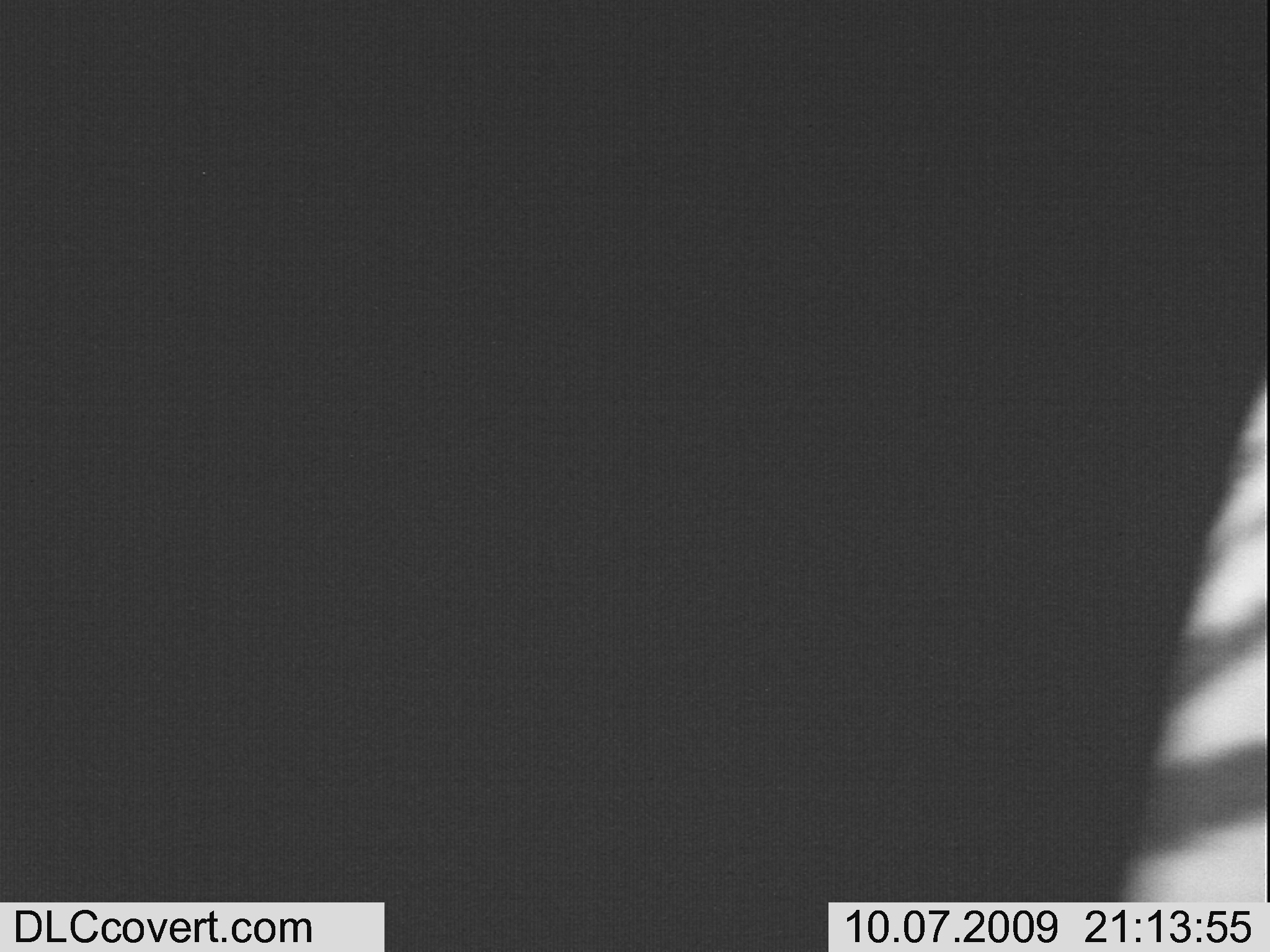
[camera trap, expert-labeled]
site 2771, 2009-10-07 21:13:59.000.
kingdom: Animalia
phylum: Chordata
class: Mammalia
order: Perissodactyla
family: Equidae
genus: Equus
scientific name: Equus quagga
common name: plains zebra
Equus quagga (plains zebra), count 1.